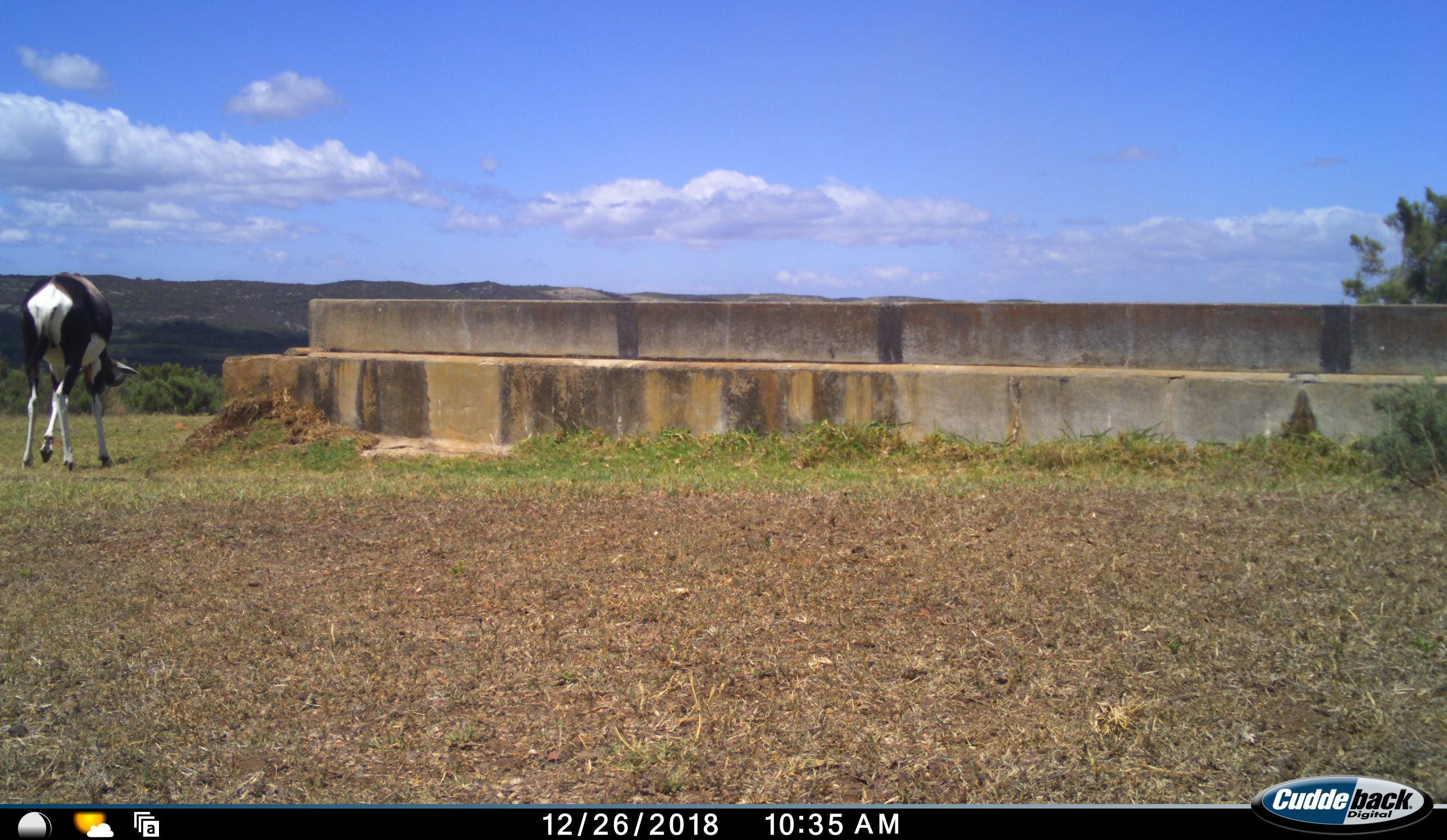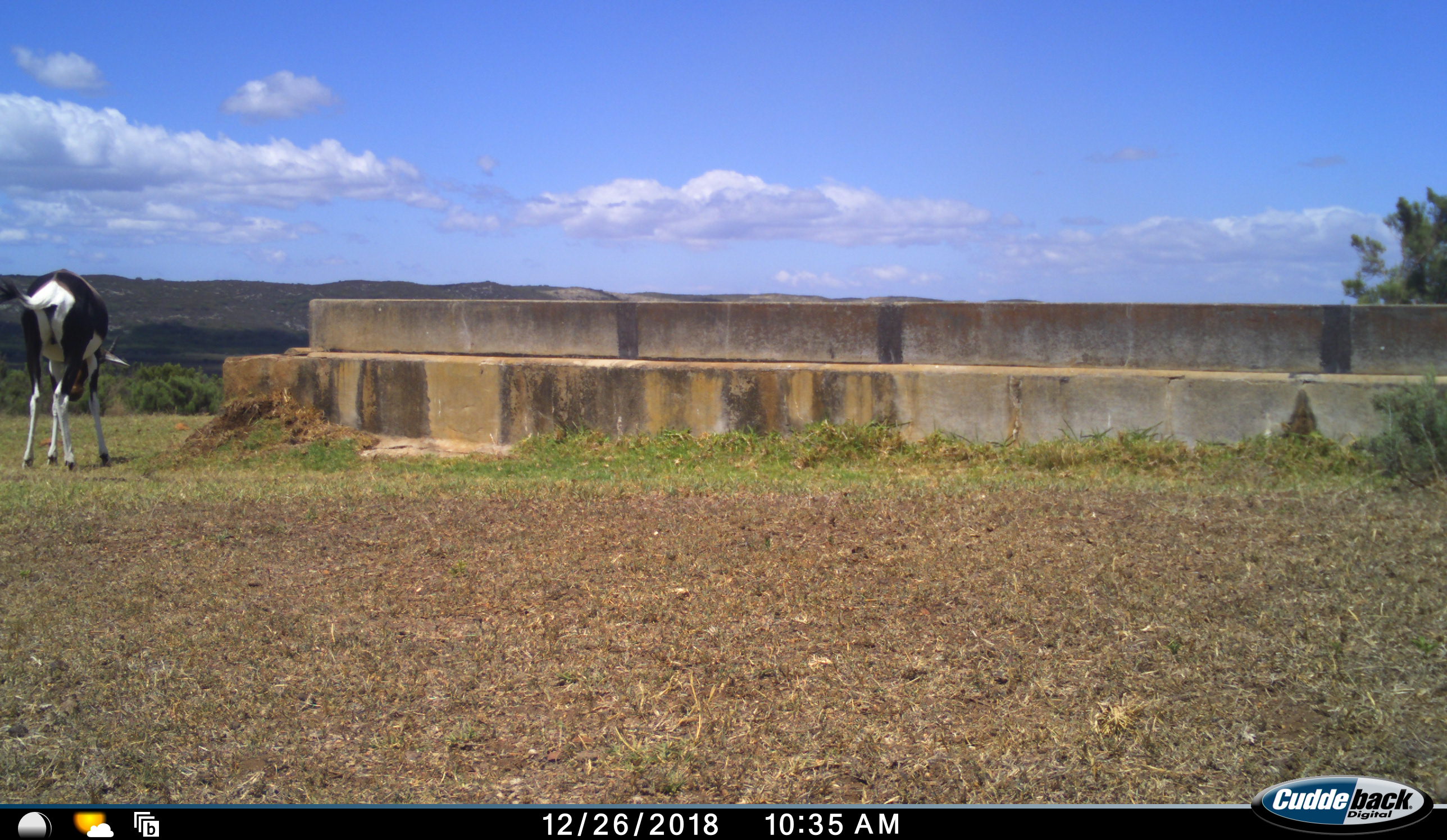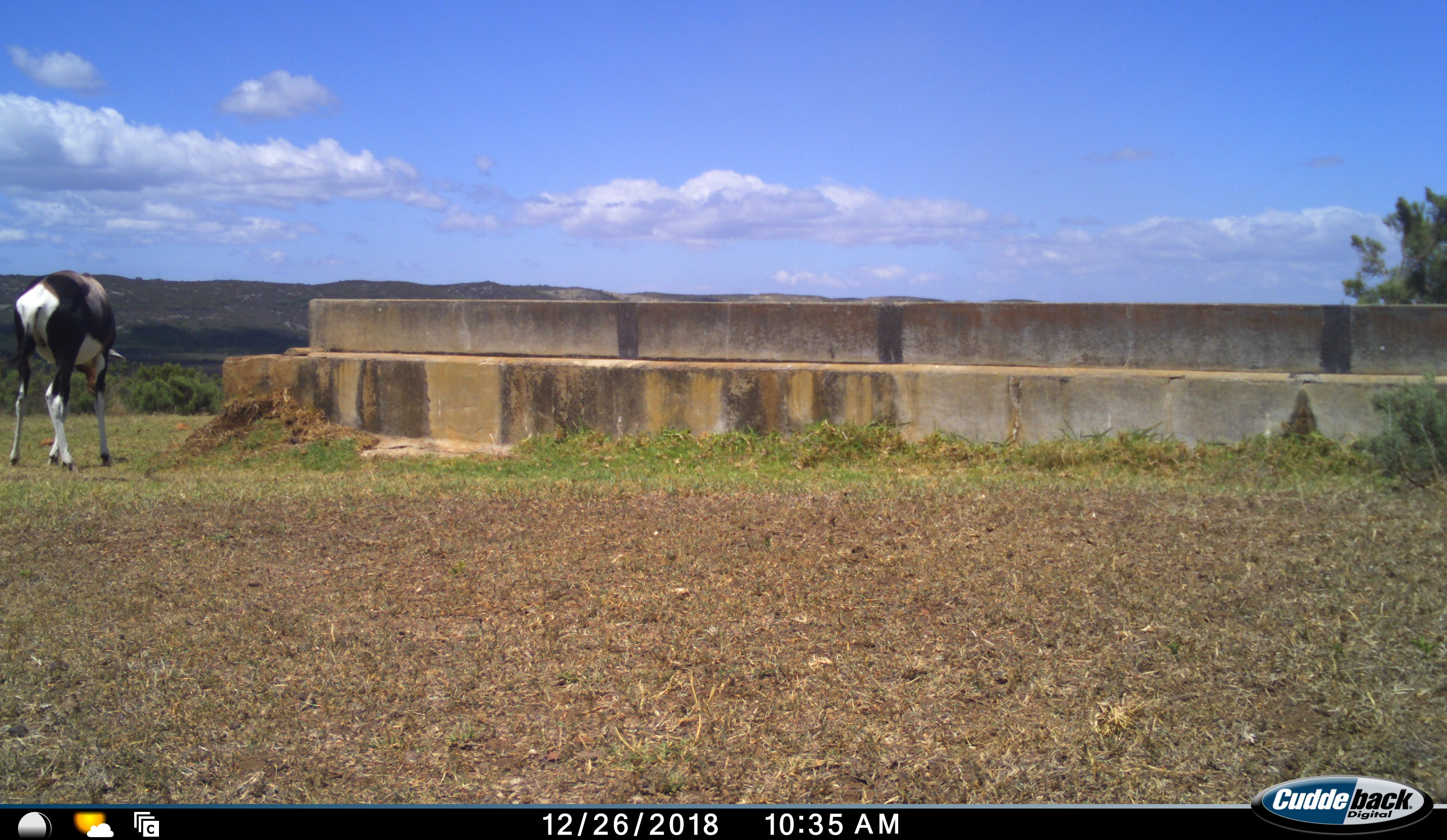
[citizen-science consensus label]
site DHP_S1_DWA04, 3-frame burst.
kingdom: Animalia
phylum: Chordata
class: Mammalia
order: Artiodactyla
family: Bovidae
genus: Damaliscus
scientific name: Damaliscus pygargus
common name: bontebok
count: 1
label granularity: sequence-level